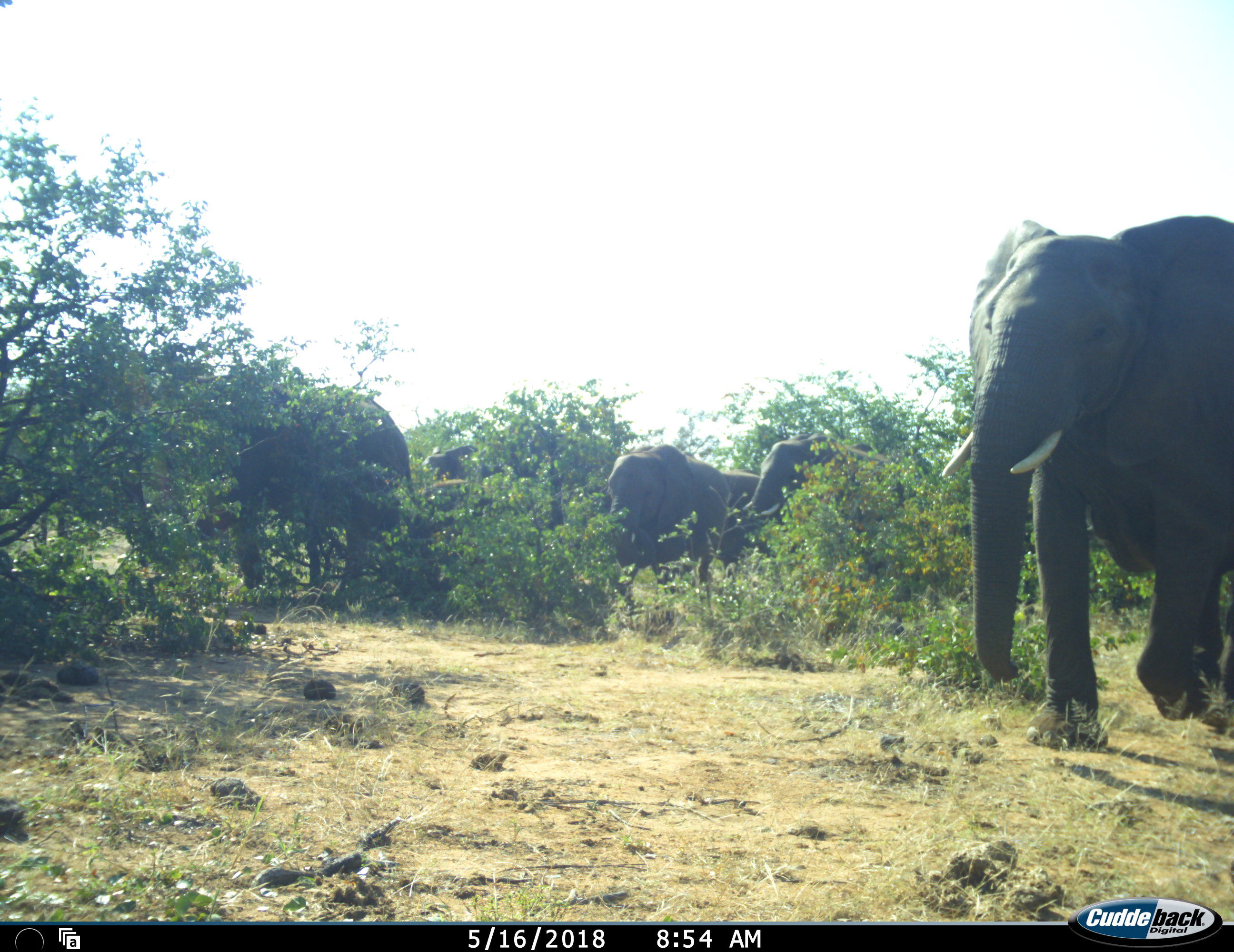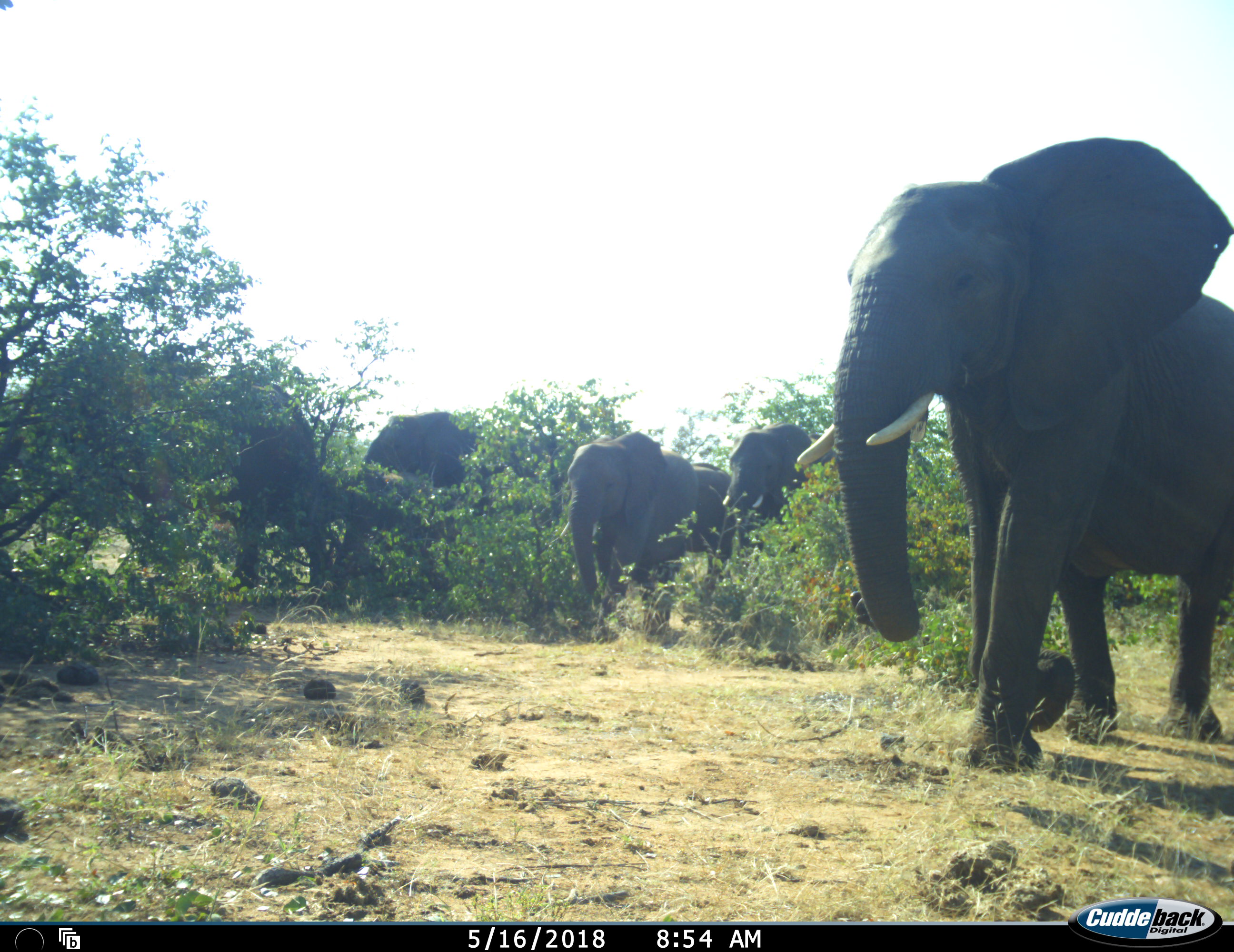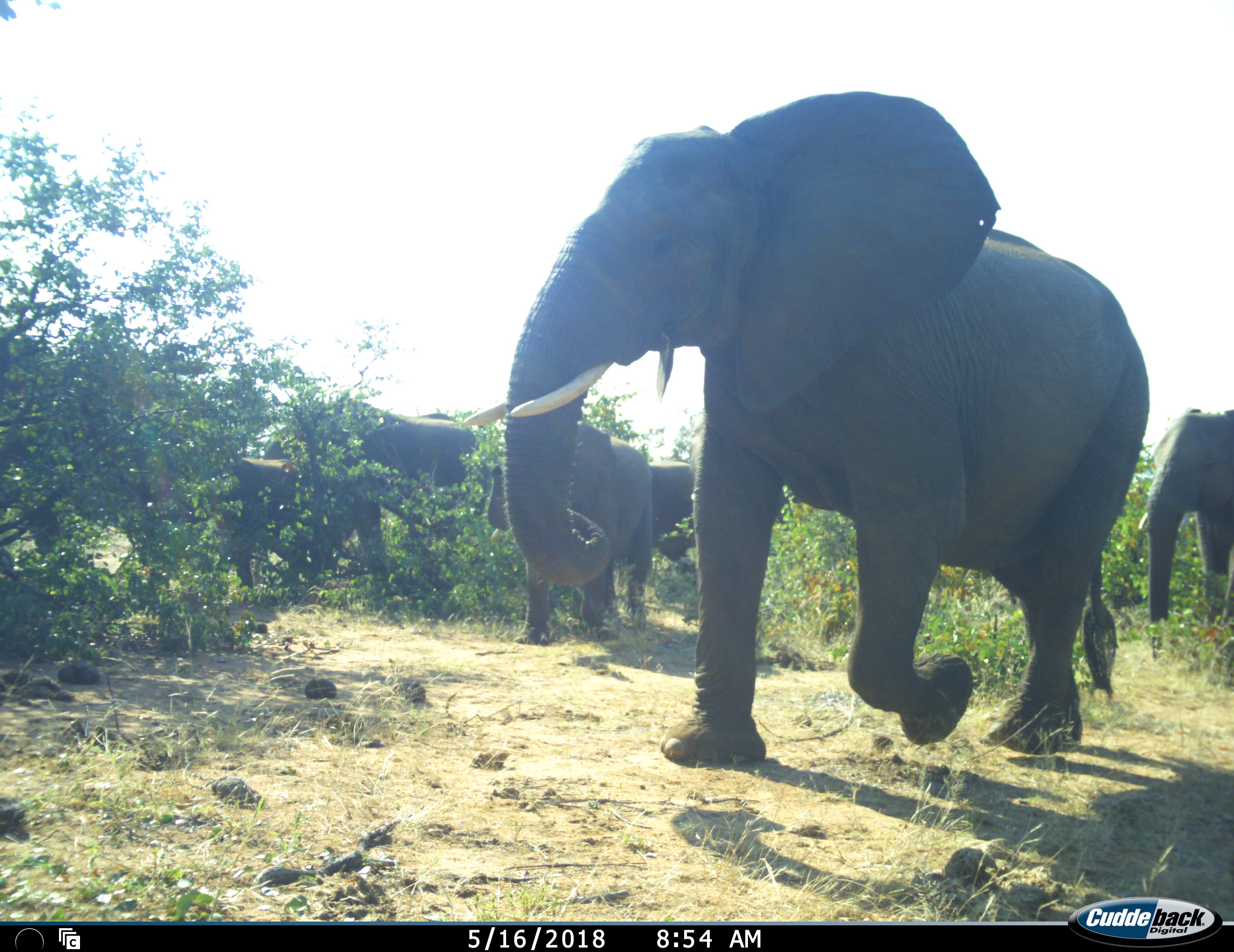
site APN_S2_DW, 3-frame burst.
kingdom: Animalia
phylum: Chordata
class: Mammalia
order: Proboscidea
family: Elephantidae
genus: Loxodonta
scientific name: Loxodonta africana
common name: african bush elephant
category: elephant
Elephant (african bush elephant) (Loxodonta africana), count 7. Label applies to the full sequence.